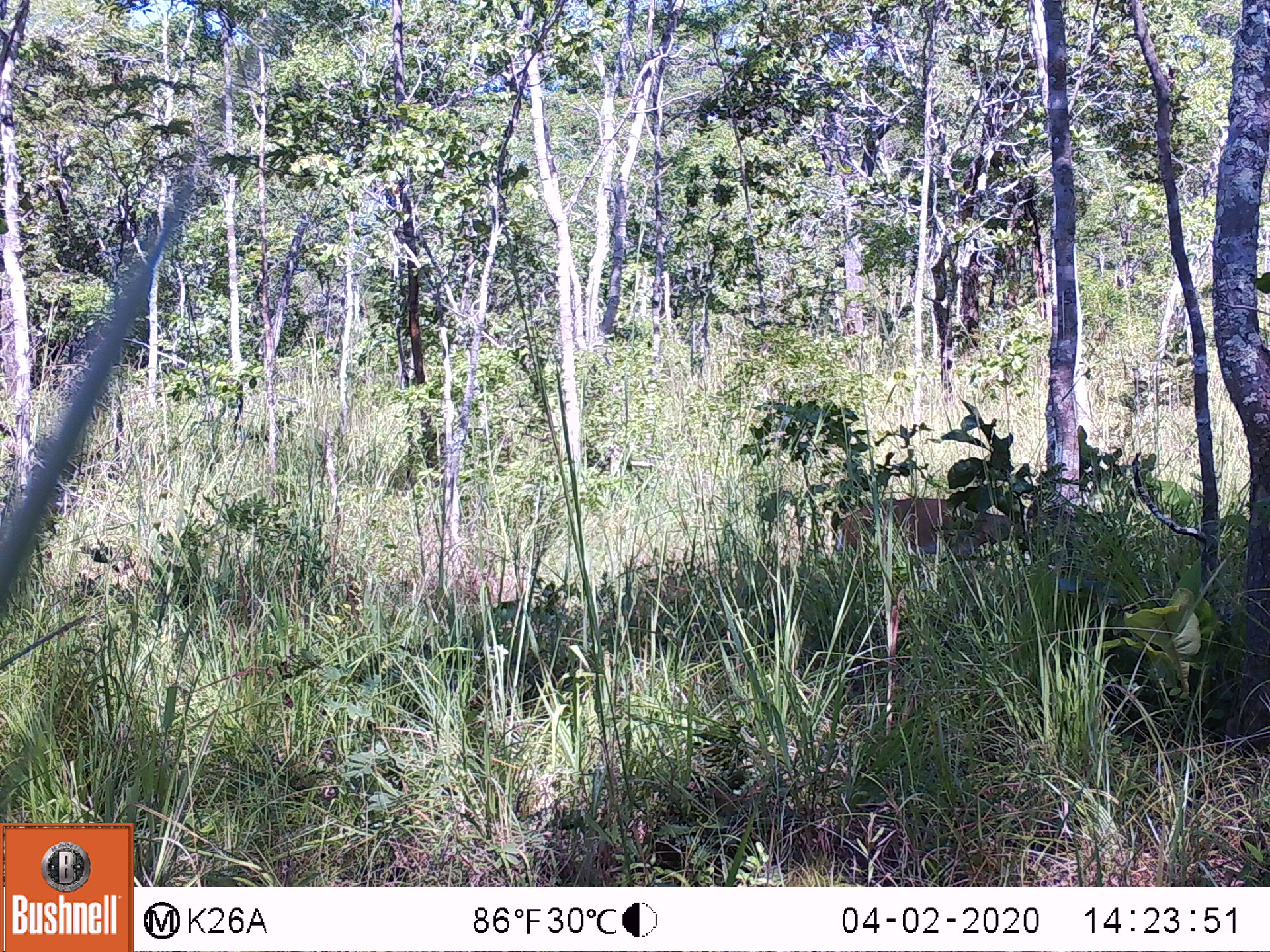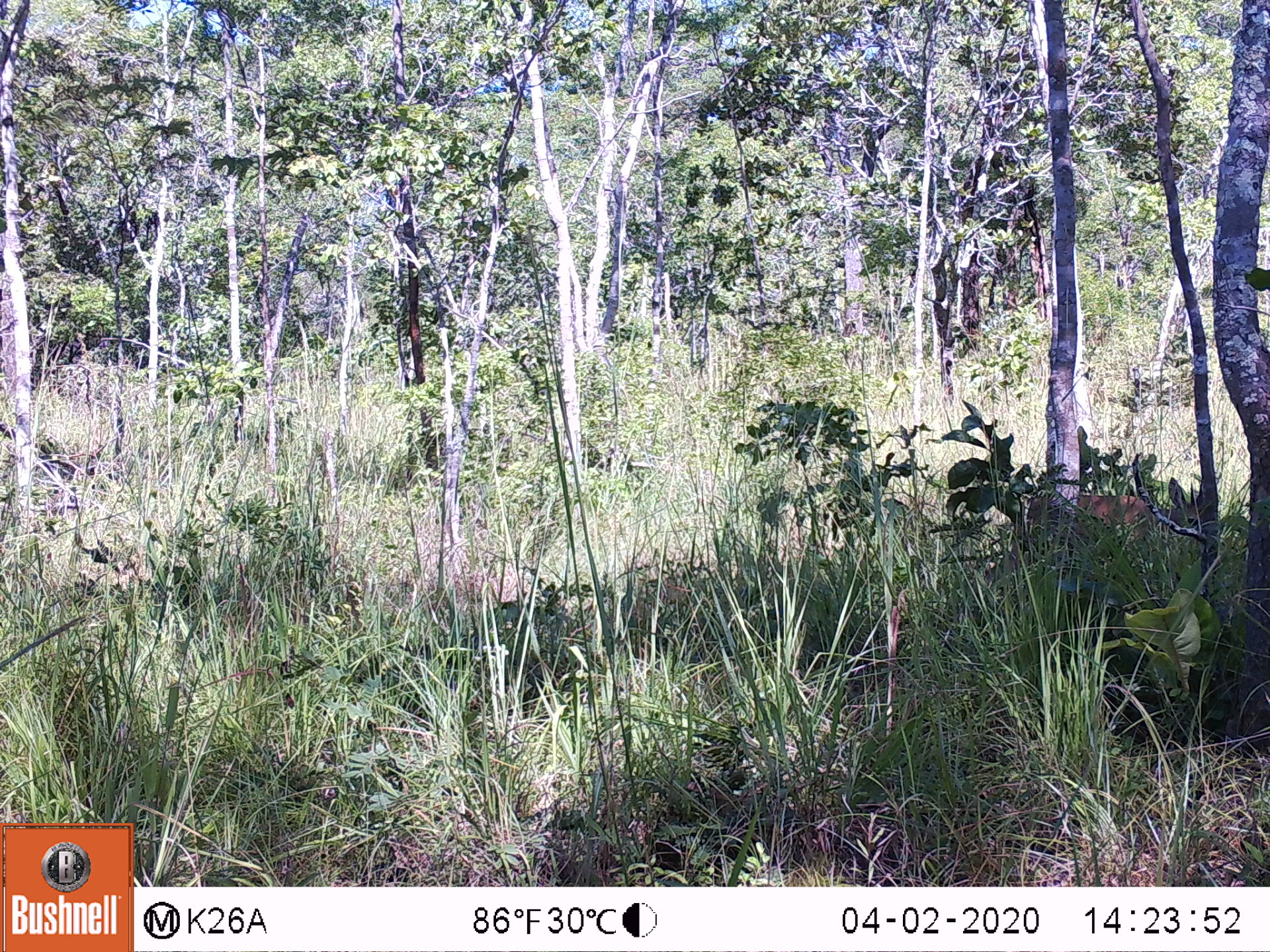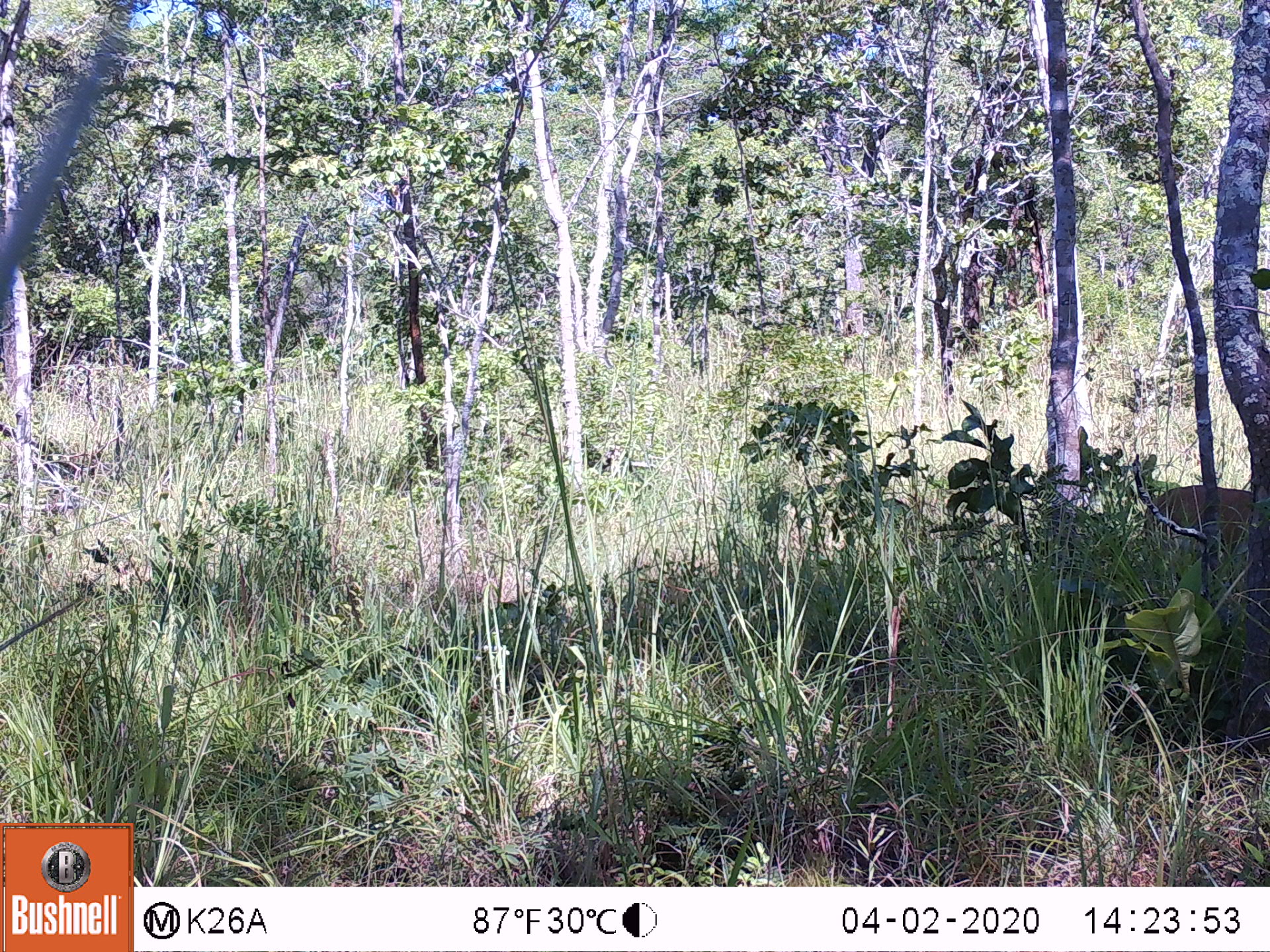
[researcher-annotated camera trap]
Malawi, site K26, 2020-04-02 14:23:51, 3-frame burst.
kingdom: Animalia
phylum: Chordata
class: Mammalia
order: Artiodactyla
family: Bovidae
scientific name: Antilopinae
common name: small antelope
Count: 1.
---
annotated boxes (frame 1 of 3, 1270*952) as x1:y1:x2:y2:
small antelope: 831:498:1026:565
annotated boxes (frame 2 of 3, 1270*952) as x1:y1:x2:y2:
small antelope: 1077:489:1156:542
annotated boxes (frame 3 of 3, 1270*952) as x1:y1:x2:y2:
small antelope: 1146:484:1254:565